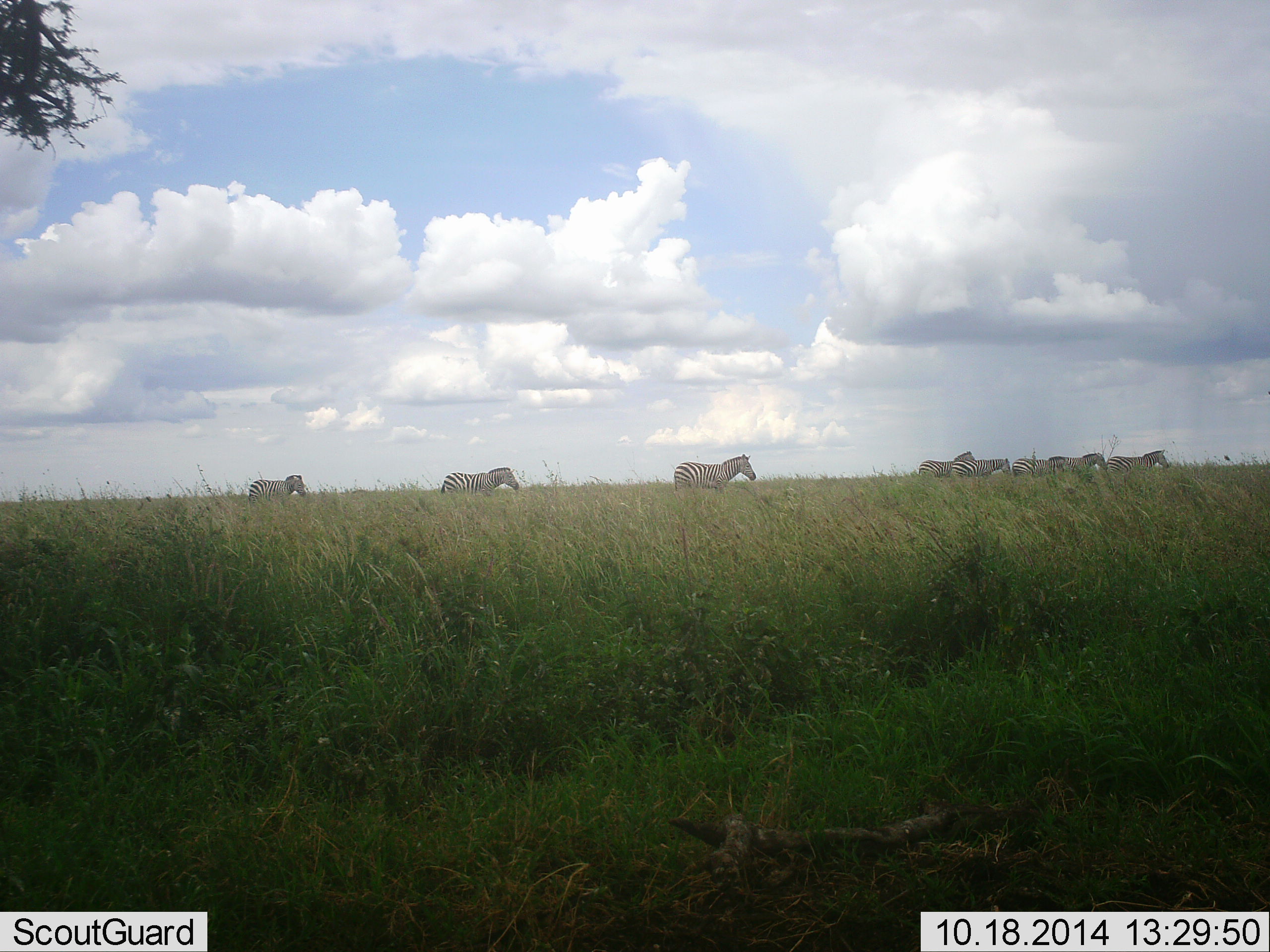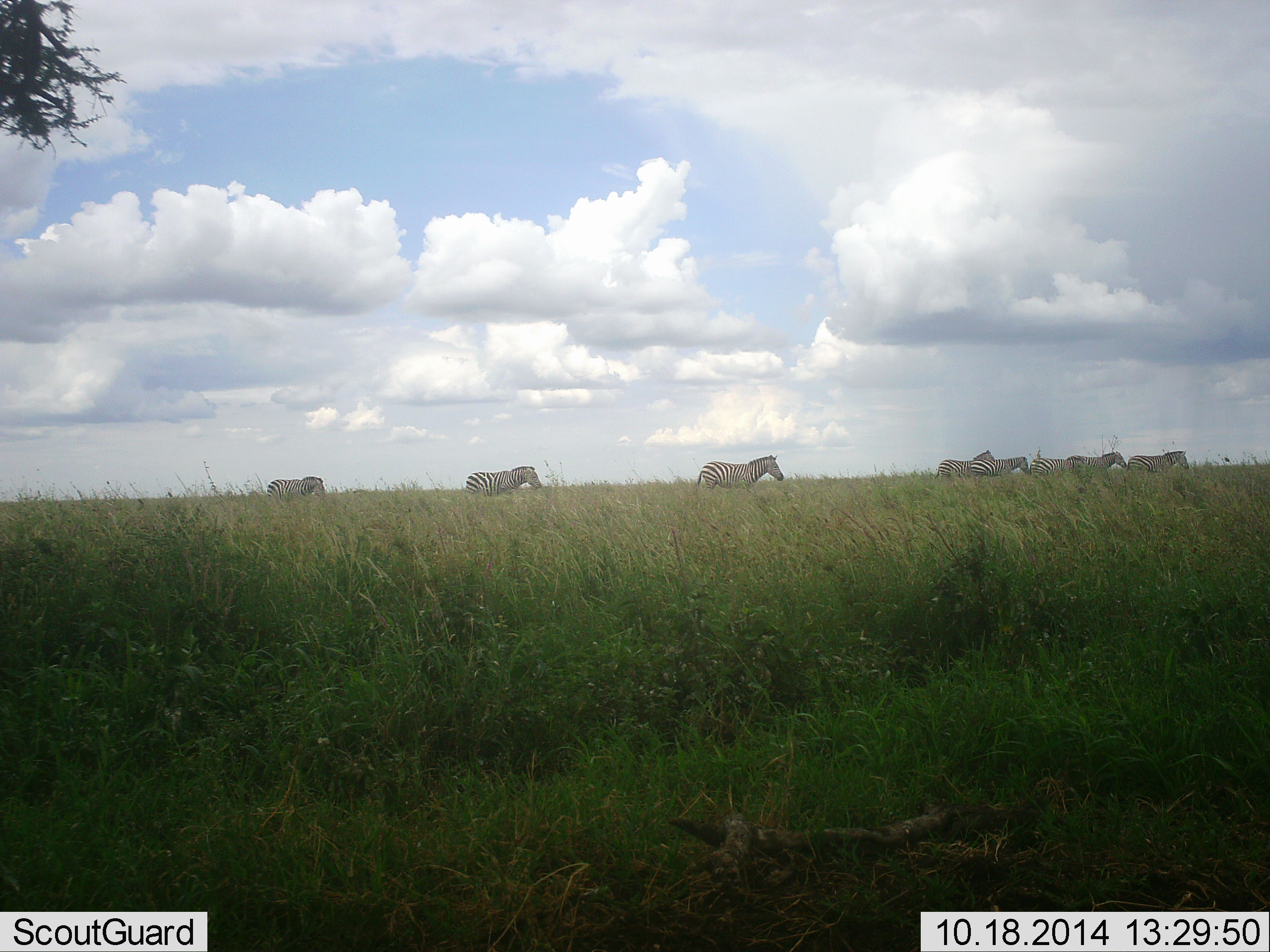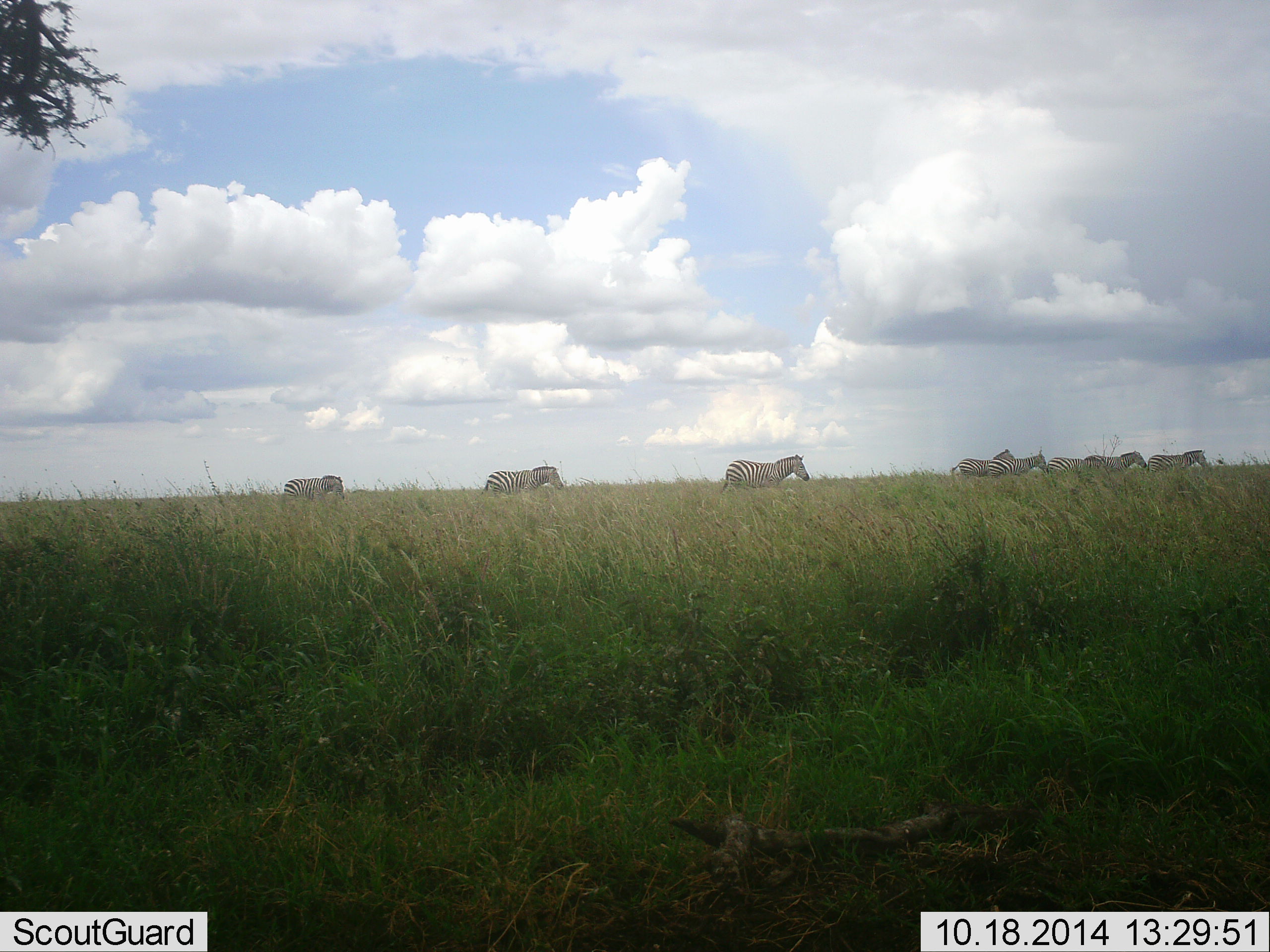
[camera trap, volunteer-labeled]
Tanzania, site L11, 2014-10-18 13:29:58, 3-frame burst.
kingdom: Animalia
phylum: Chordata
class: Mammalia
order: Perissodactyla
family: Equidae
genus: Equus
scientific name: Equus quagga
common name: plains zebra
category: zebra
Zebra (plains zebra) (Equus quagga), count 8. Behavior (volunteer vote fractions): standing 20%, resting 0%, moving 100%, interacting 0%. Young present (vote fraction): 10%. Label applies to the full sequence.